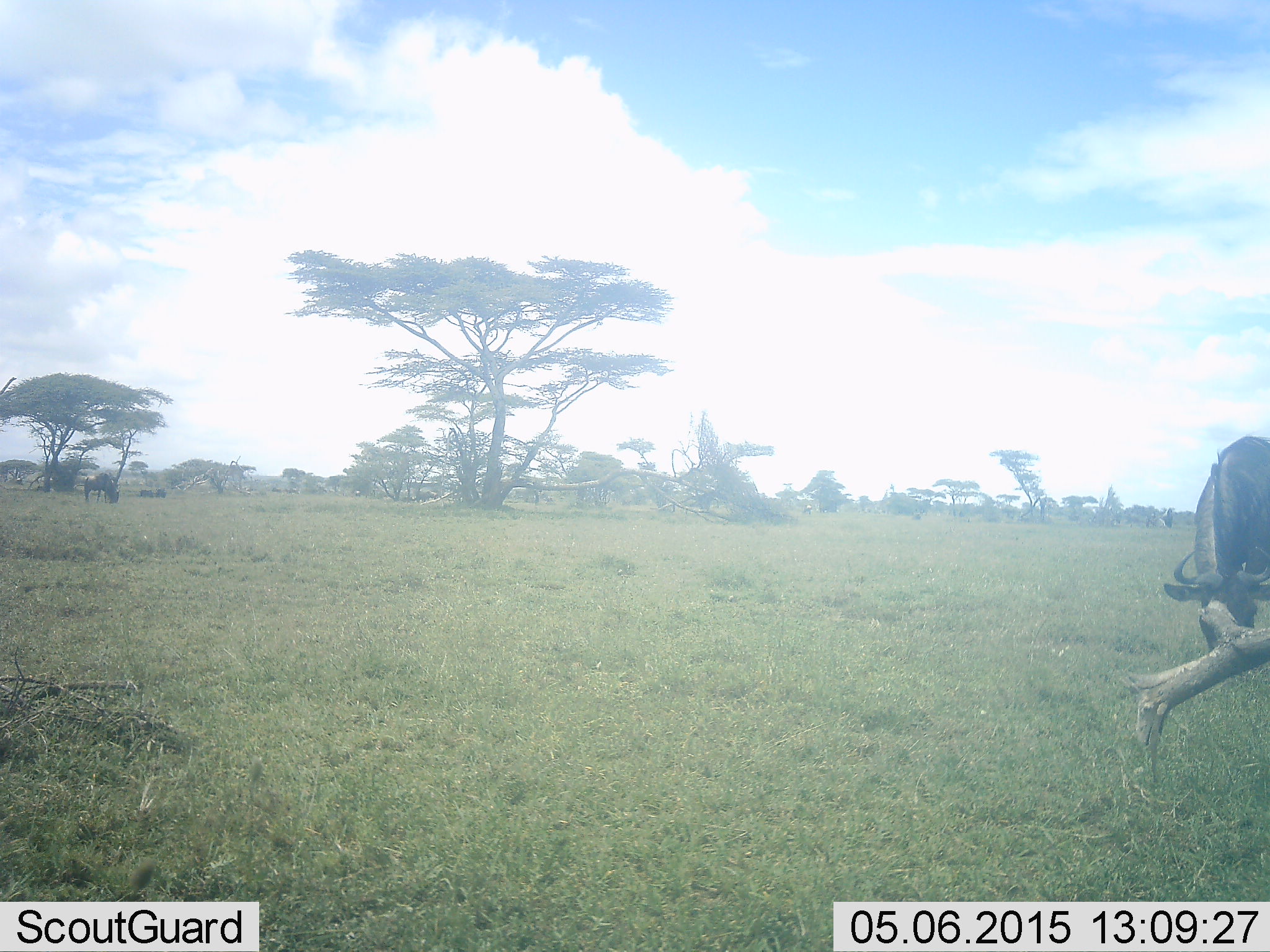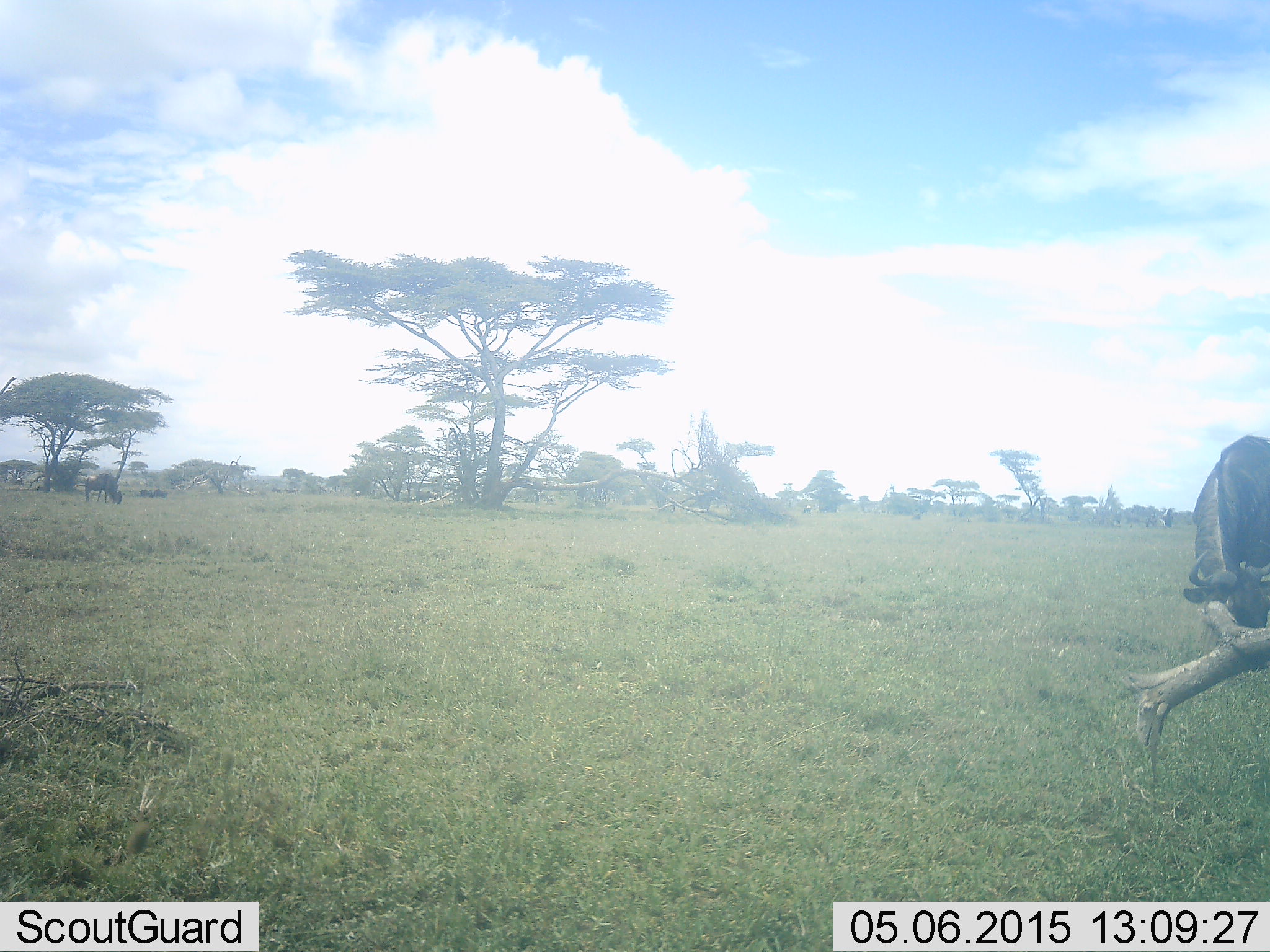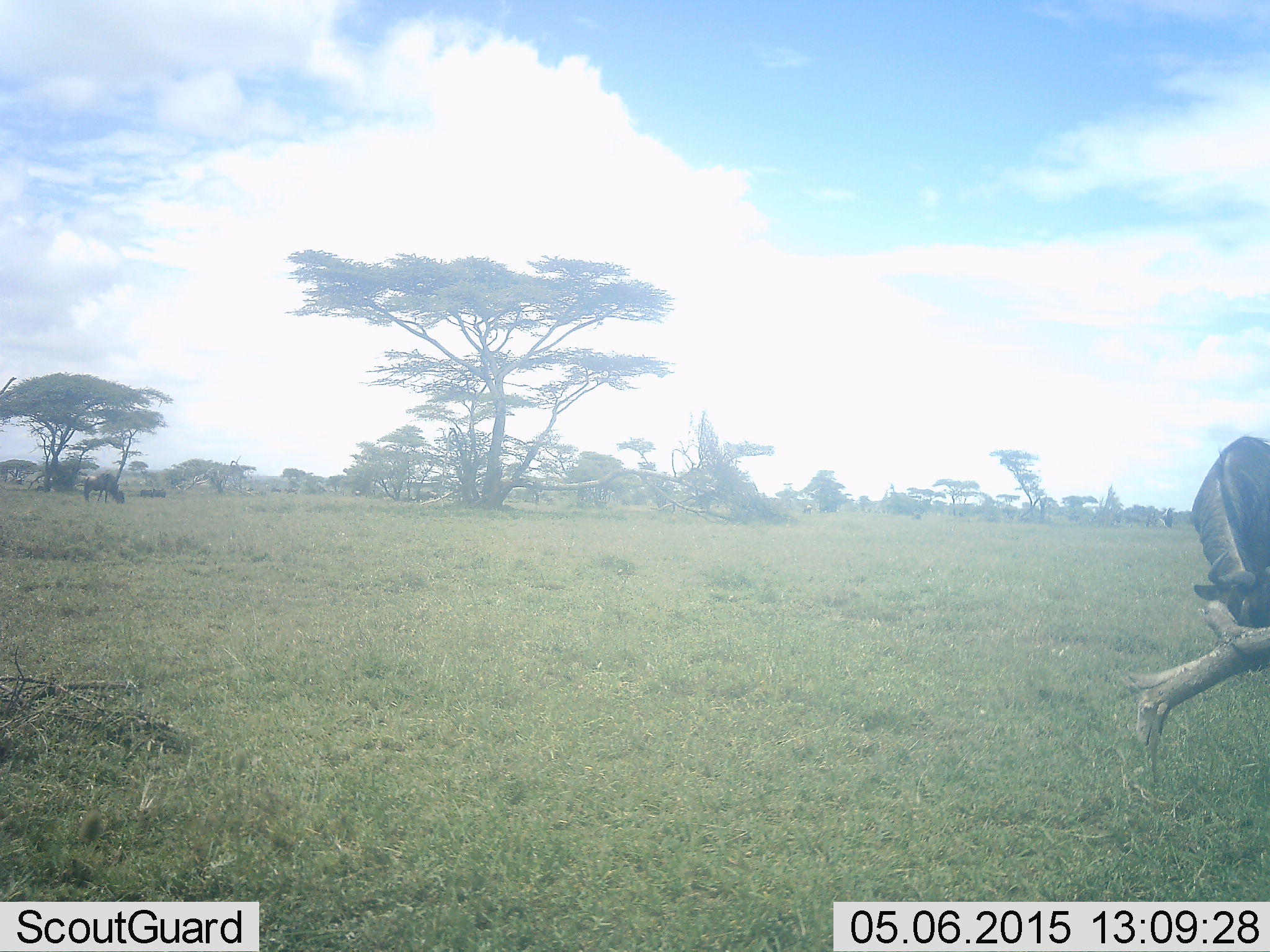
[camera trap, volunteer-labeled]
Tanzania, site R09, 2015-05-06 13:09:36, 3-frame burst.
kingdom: Animalia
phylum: Chordata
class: Mammalia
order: Artiodactyla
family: Bovidae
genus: Connochaetes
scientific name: Connochaetes taurinus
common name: blue wildebeest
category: wildebeest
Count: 1.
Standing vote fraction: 20%.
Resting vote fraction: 0%.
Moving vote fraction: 0%.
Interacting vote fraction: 0%.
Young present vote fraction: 0%.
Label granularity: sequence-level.